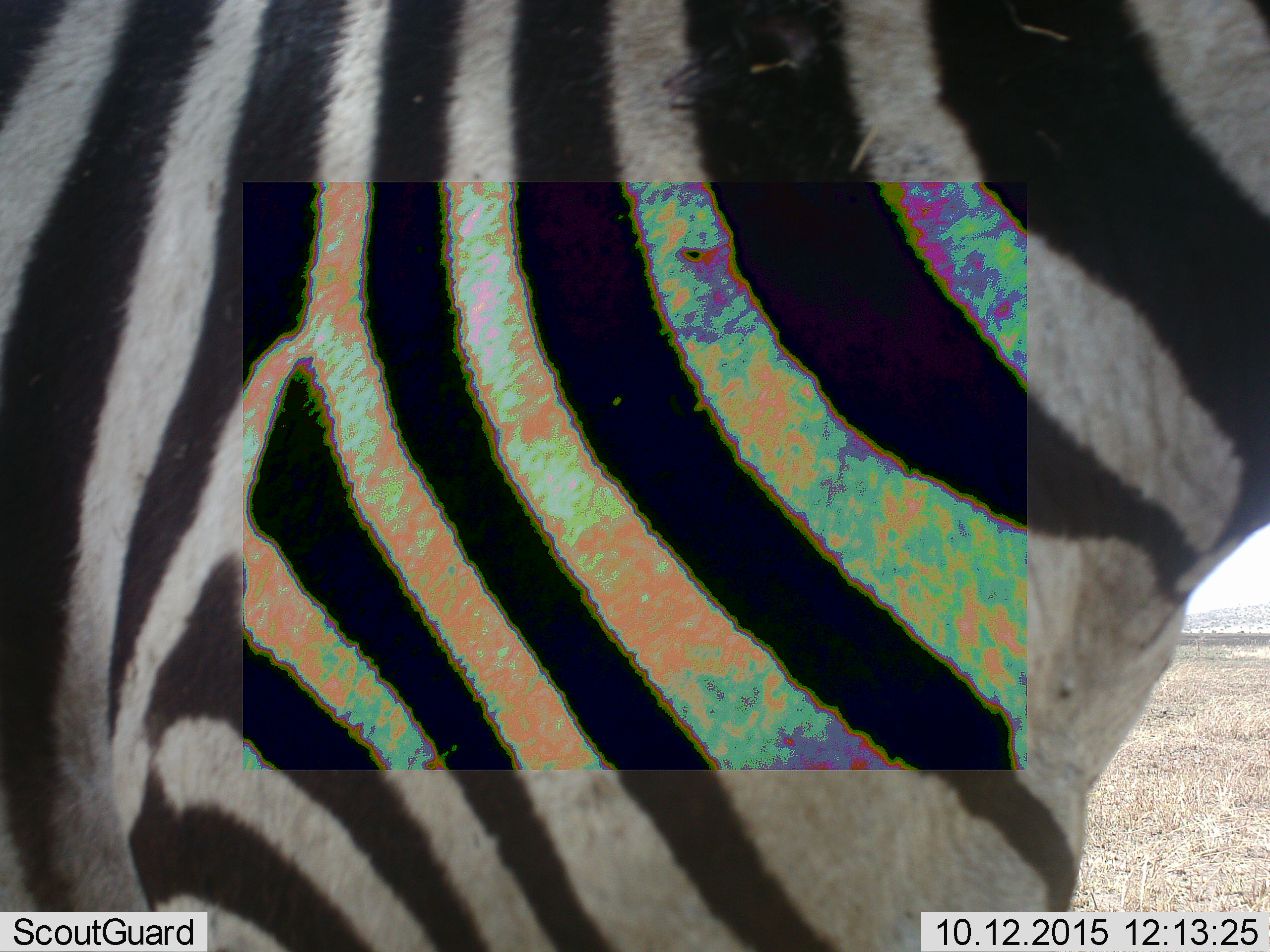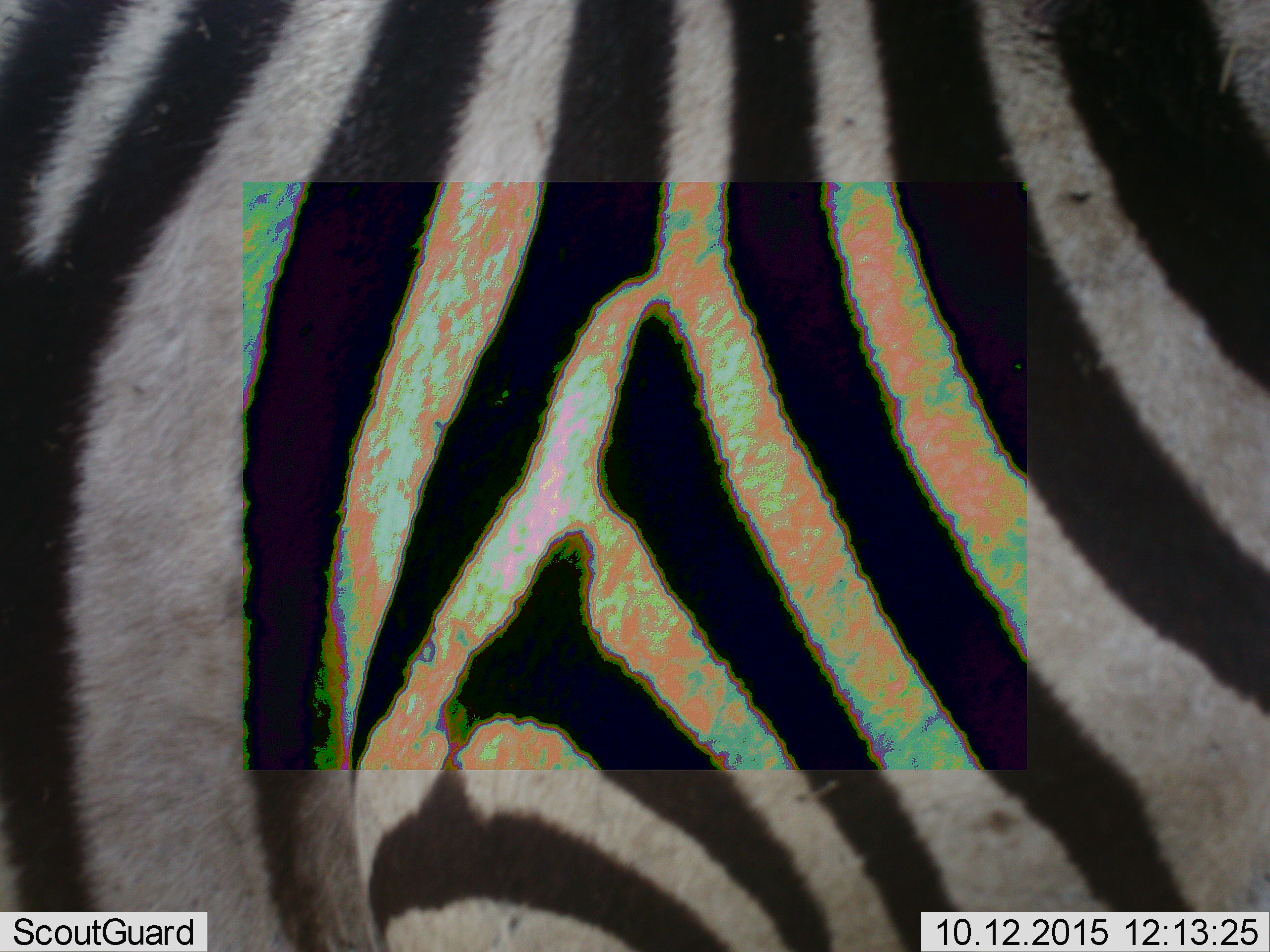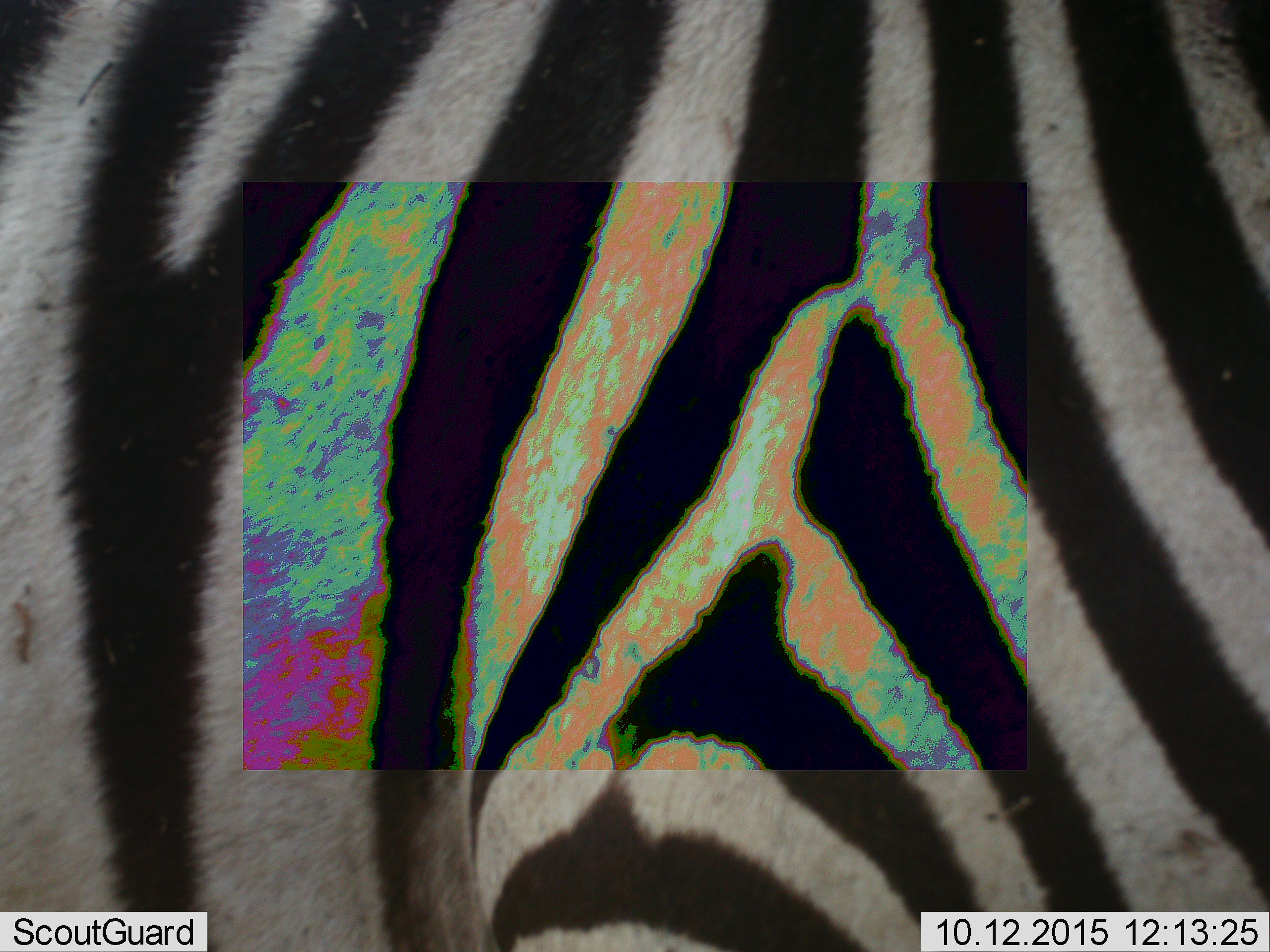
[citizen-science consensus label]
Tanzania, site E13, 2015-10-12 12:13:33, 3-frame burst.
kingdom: Animalia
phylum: Chordata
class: Mammalia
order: Perissodactyla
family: Equidae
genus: Equus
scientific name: Equus quagga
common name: plains zebra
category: zebra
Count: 1.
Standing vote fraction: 21%.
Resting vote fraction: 5%.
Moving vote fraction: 74%.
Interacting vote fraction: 0%.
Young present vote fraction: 0%.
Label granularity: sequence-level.